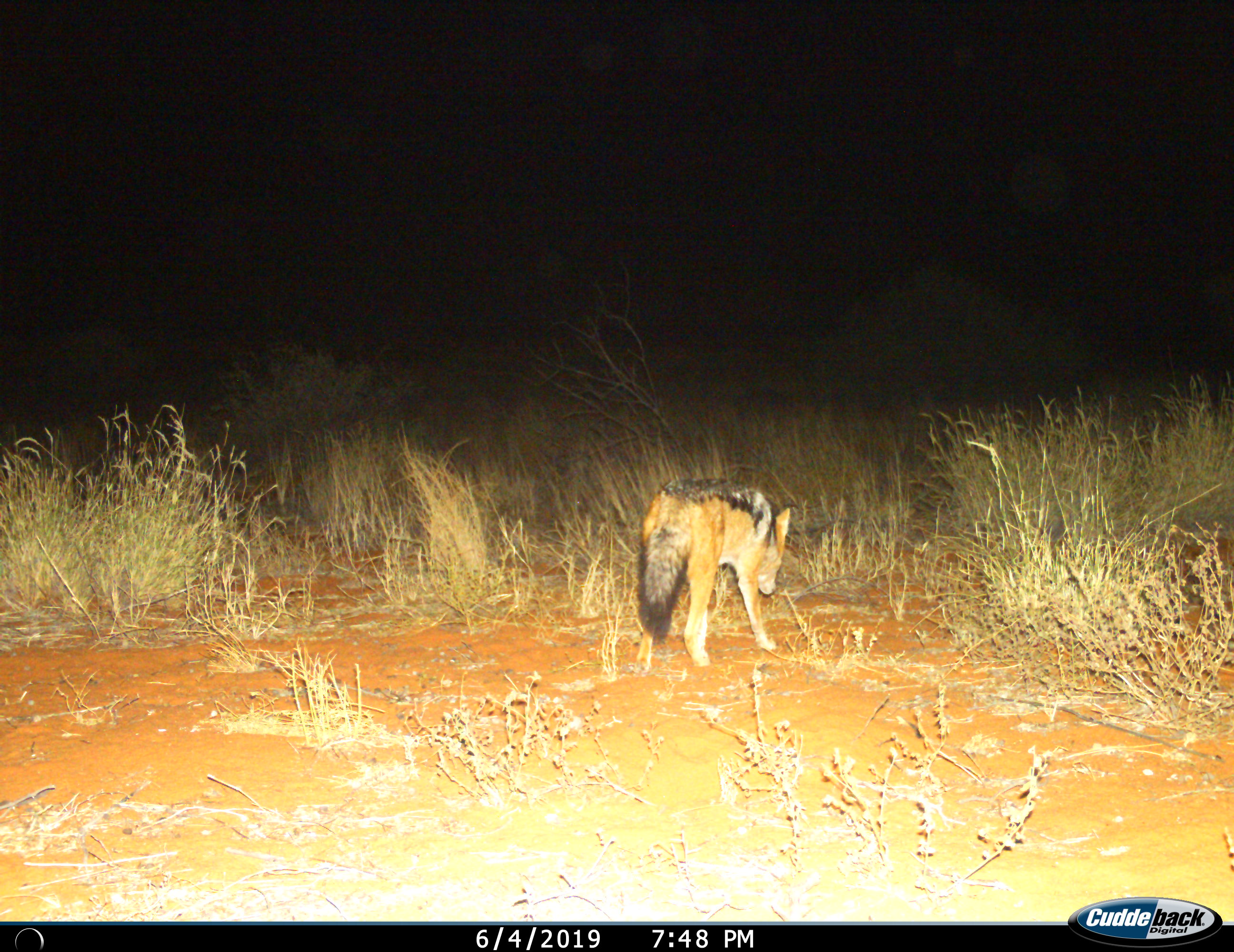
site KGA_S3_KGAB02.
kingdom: Animalia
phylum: Chordata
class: Mammalia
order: Carnivora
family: Canidae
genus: Lupulella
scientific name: Lupulella mesomelas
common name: black-backed jackal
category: jackalblackbacked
Jackalblackbacked (black-backed jackal) (Lupulella mesomelas), count 1. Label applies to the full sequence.